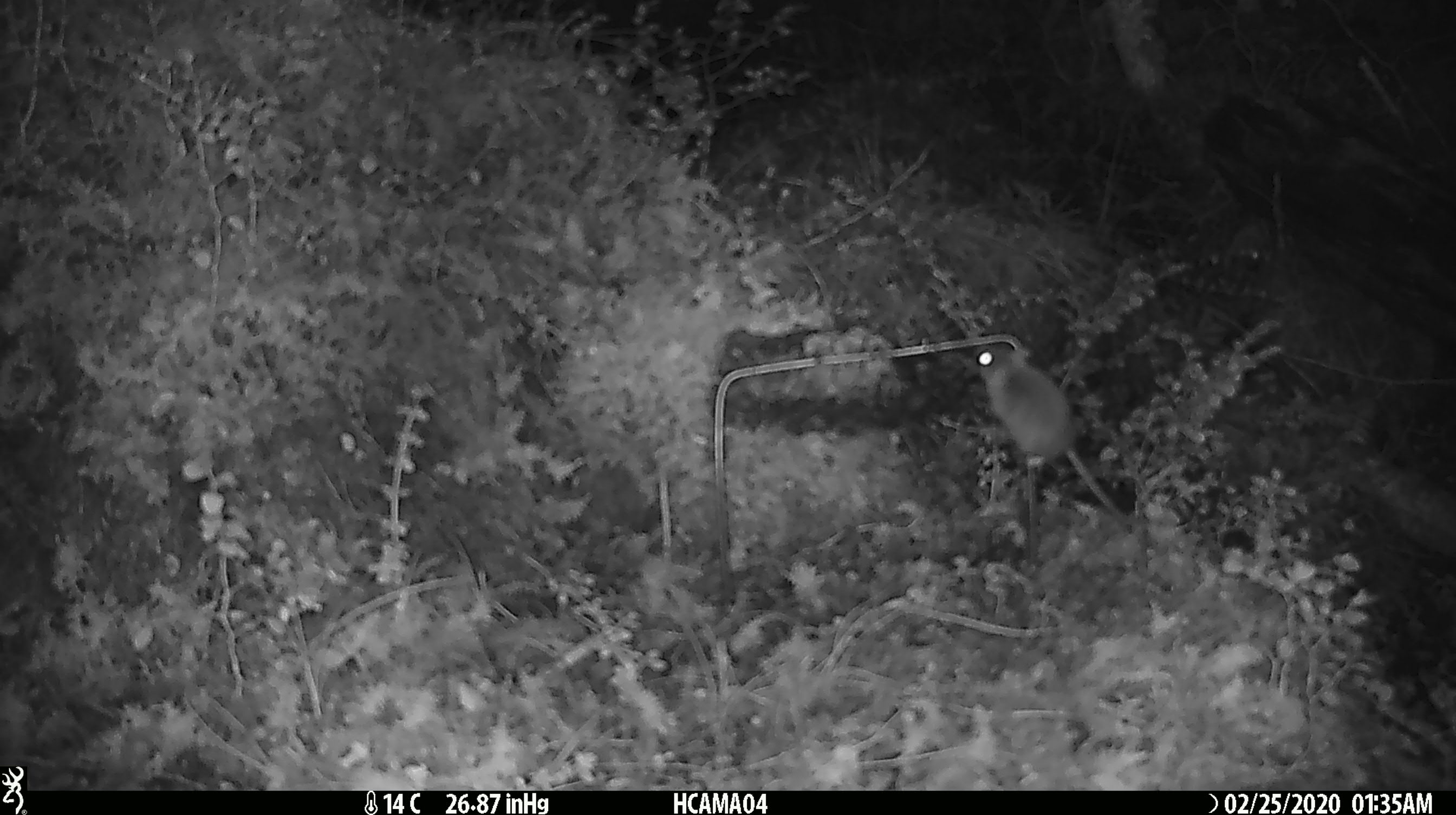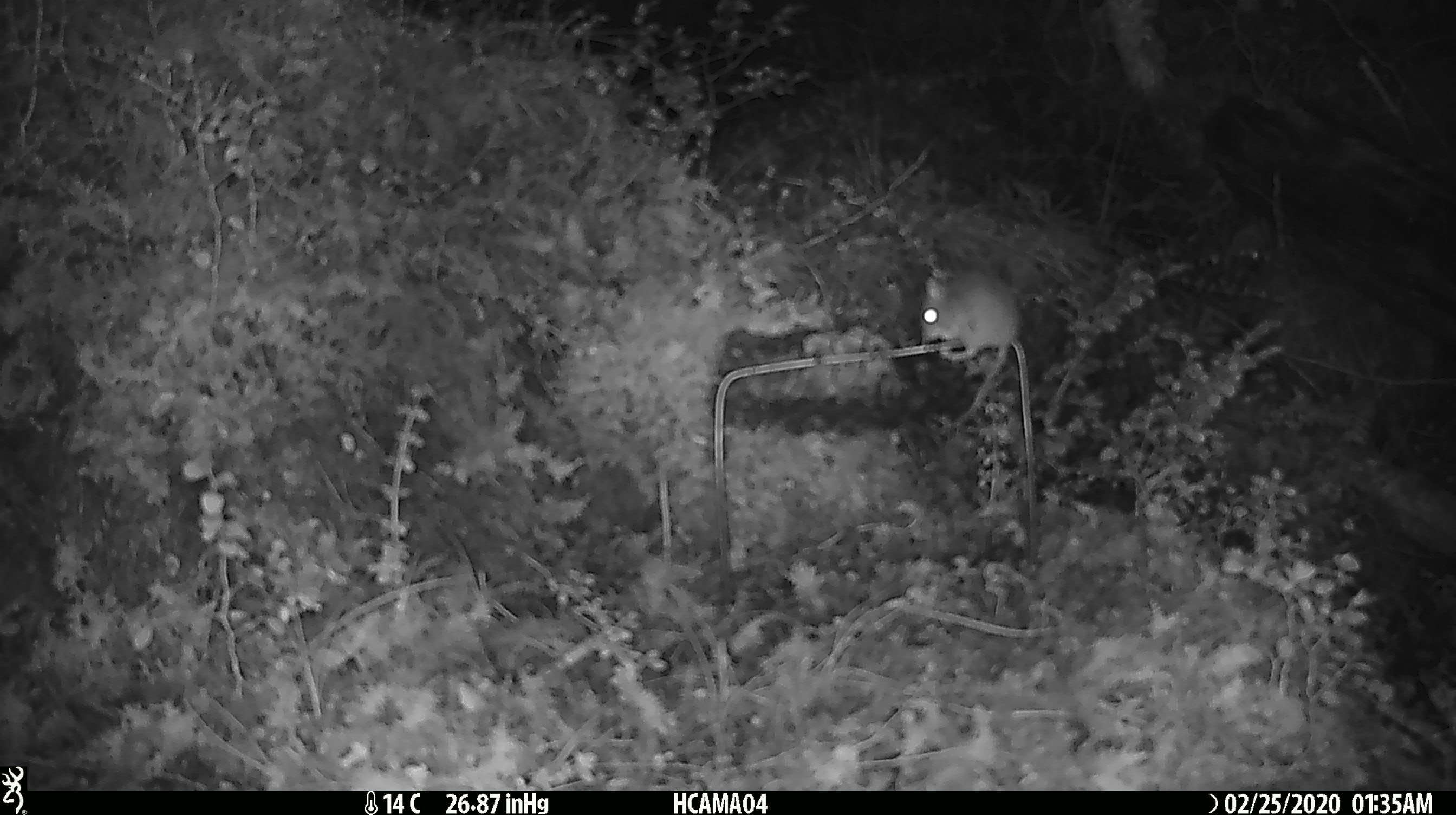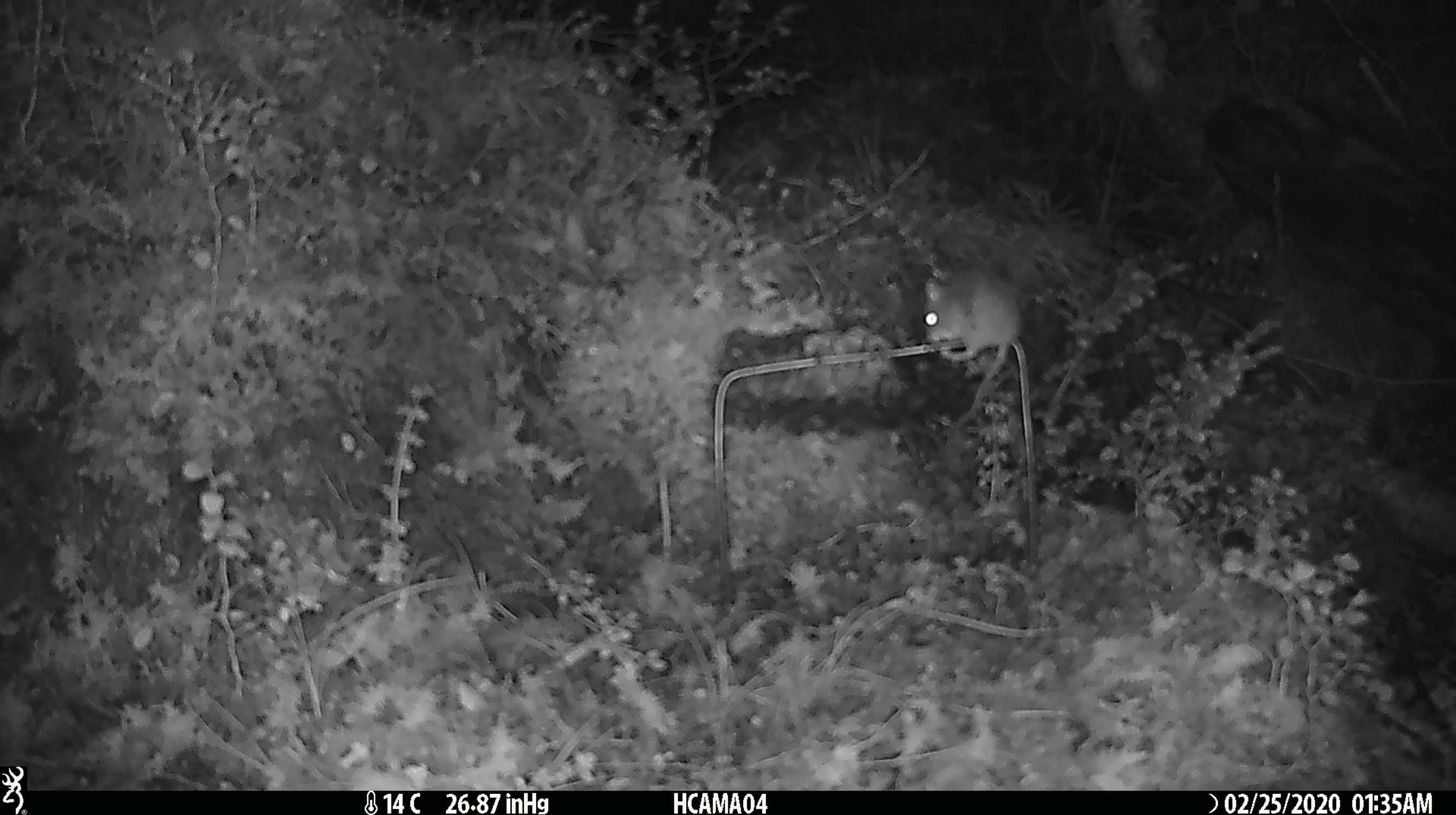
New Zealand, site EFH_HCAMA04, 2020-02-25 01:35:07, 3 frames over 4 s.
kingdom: Animalia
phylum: Chordata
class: Mammalia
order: Rodentia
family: Muridae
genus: Mus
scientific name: Mus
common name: mouse